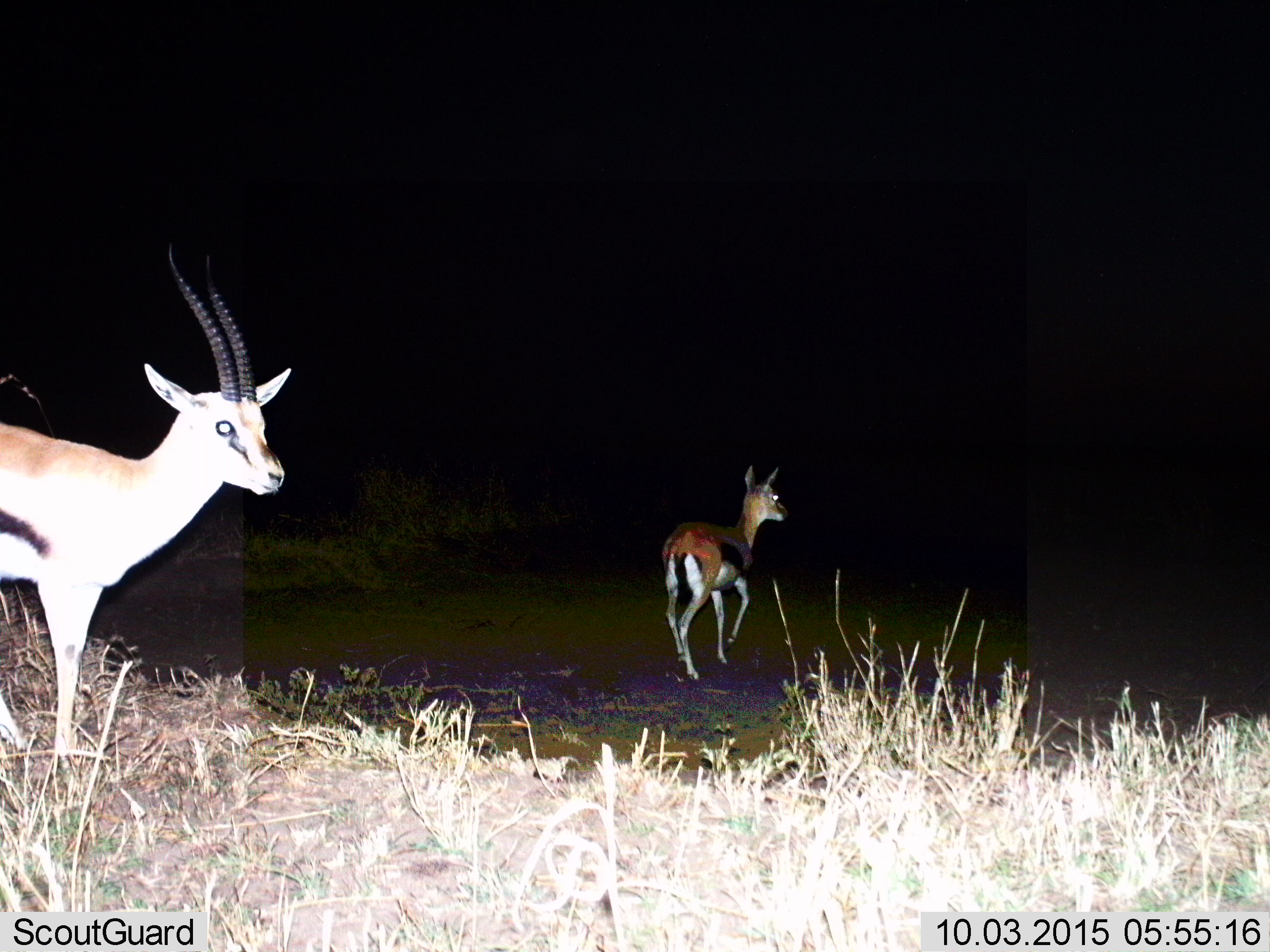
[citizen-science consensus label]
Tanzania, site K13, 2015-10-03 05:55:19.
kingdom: Animalia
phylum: Chordata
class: Mammalia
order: Artiodactyla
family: Bovidae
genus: Eudorcas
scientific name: Eudorcas thomsonii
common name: thomson's gazelle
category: gazellethomsons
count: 2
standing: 88%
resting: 0%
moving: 75%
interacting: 0%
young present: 0%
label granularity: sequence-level